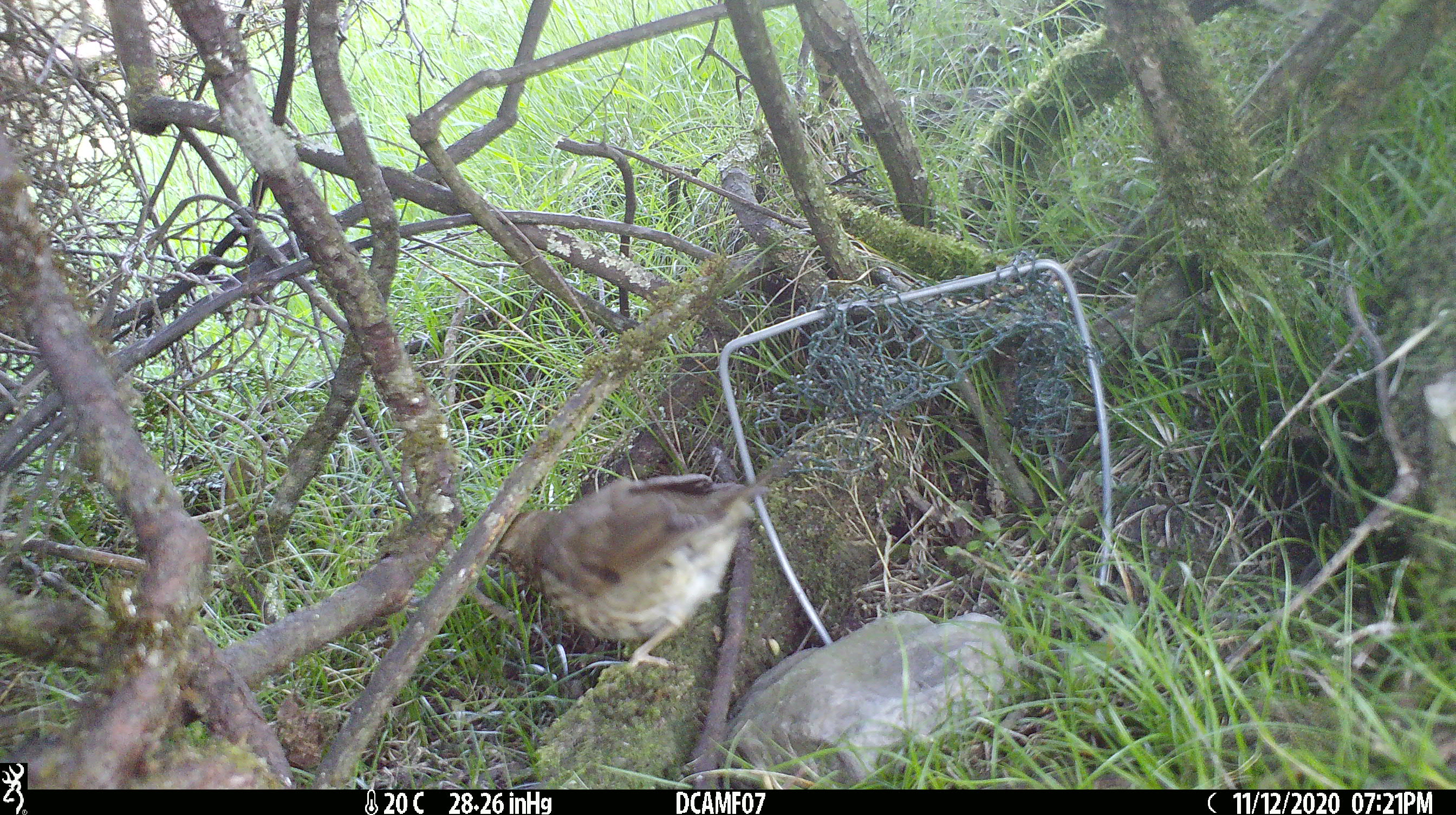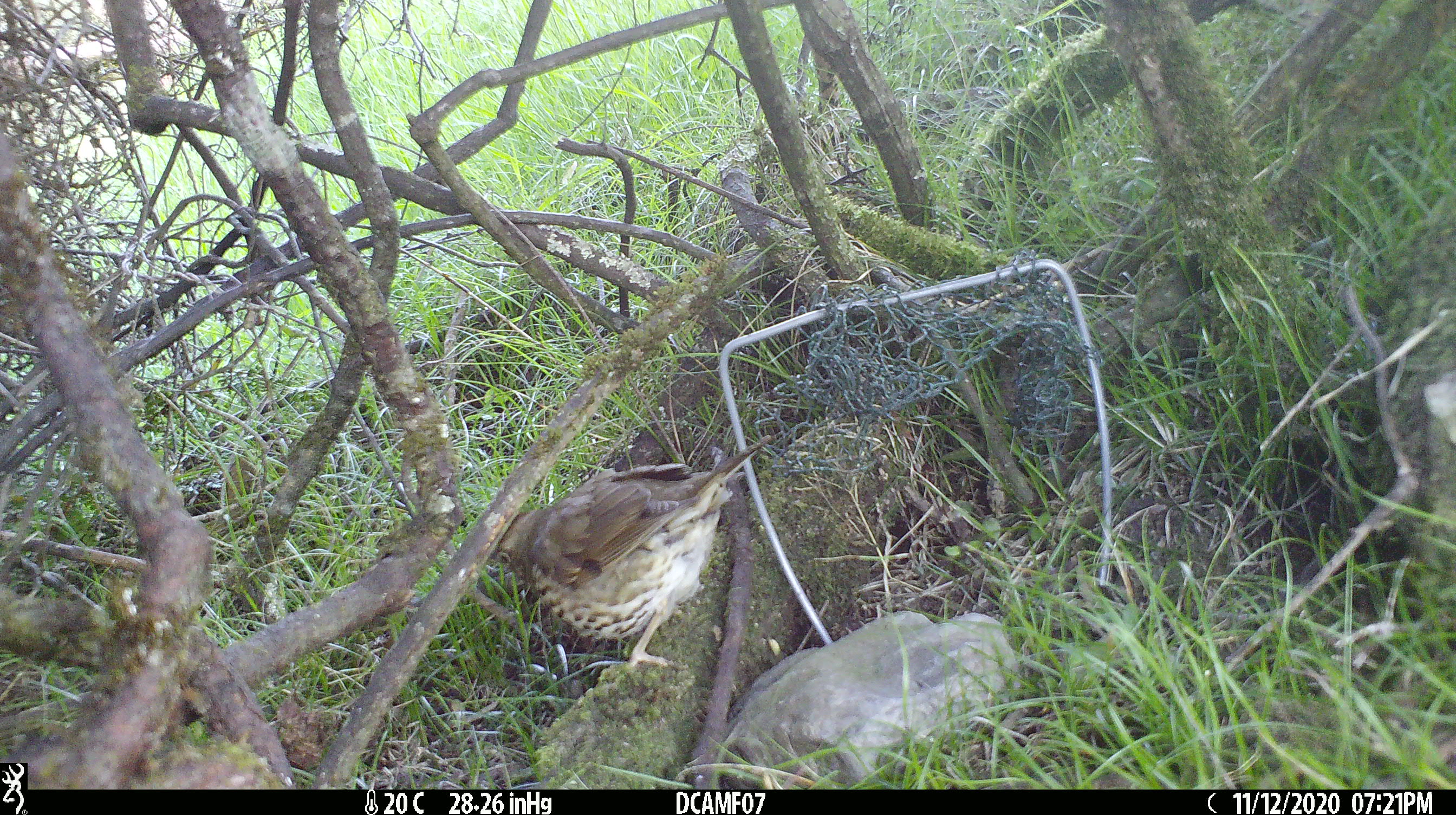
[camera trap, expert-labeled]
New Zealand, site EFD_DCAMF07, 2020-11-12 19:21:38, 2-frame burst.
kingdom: Animalia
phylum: Chordata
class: Aves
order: Passeriformes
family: Turdidae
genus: Turdus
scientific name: Turdus philomelos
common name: song thrush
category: thrush